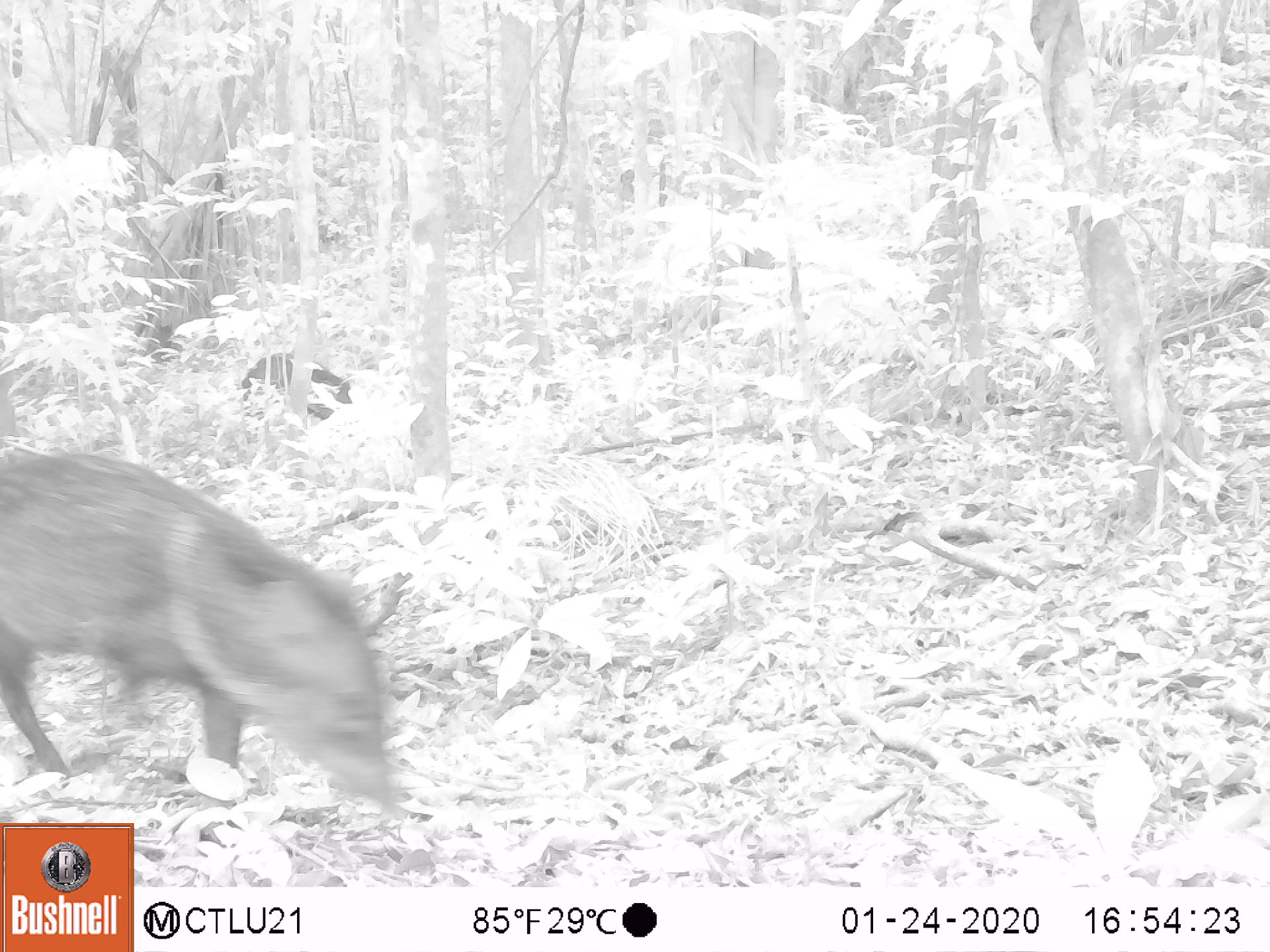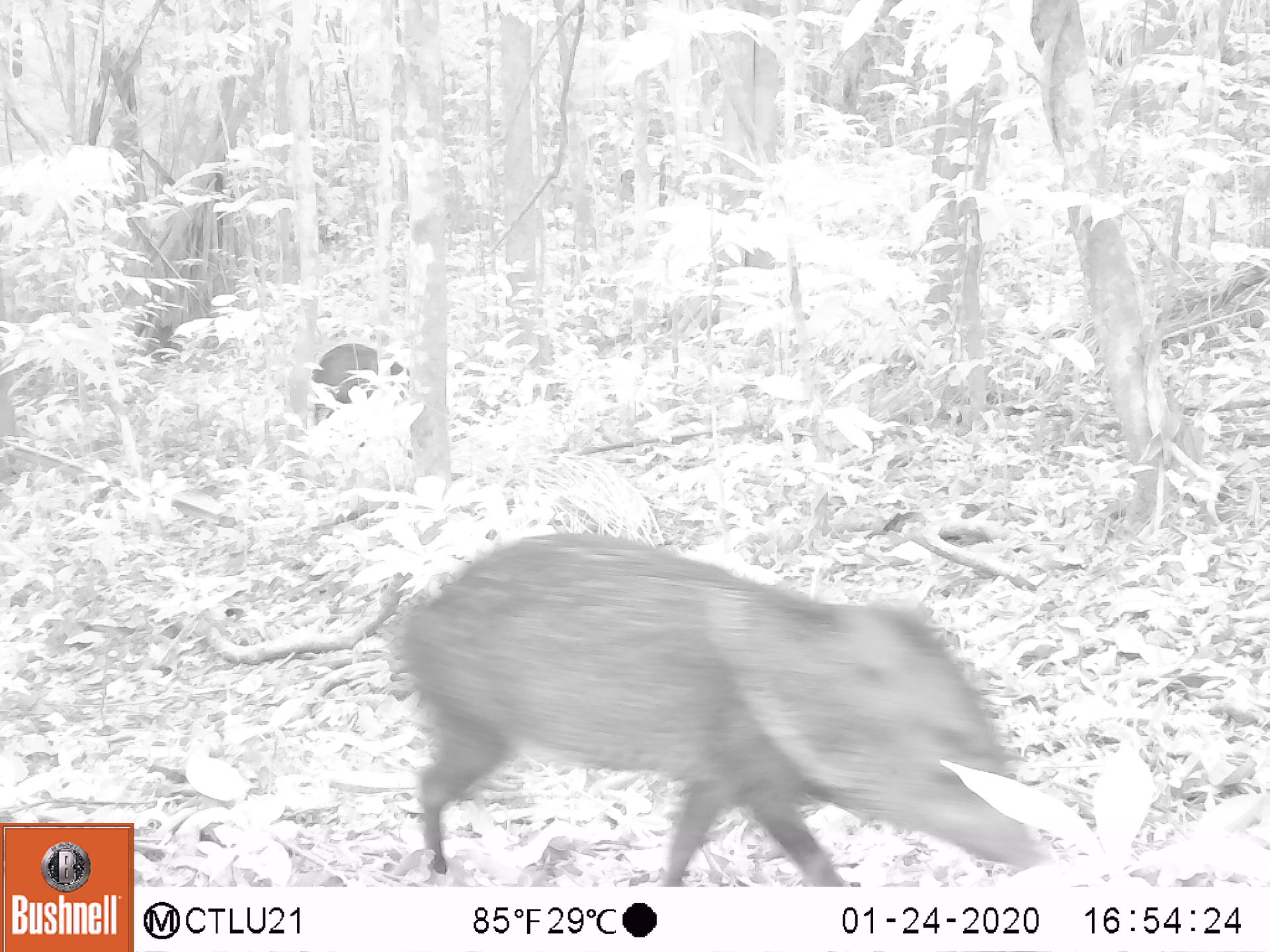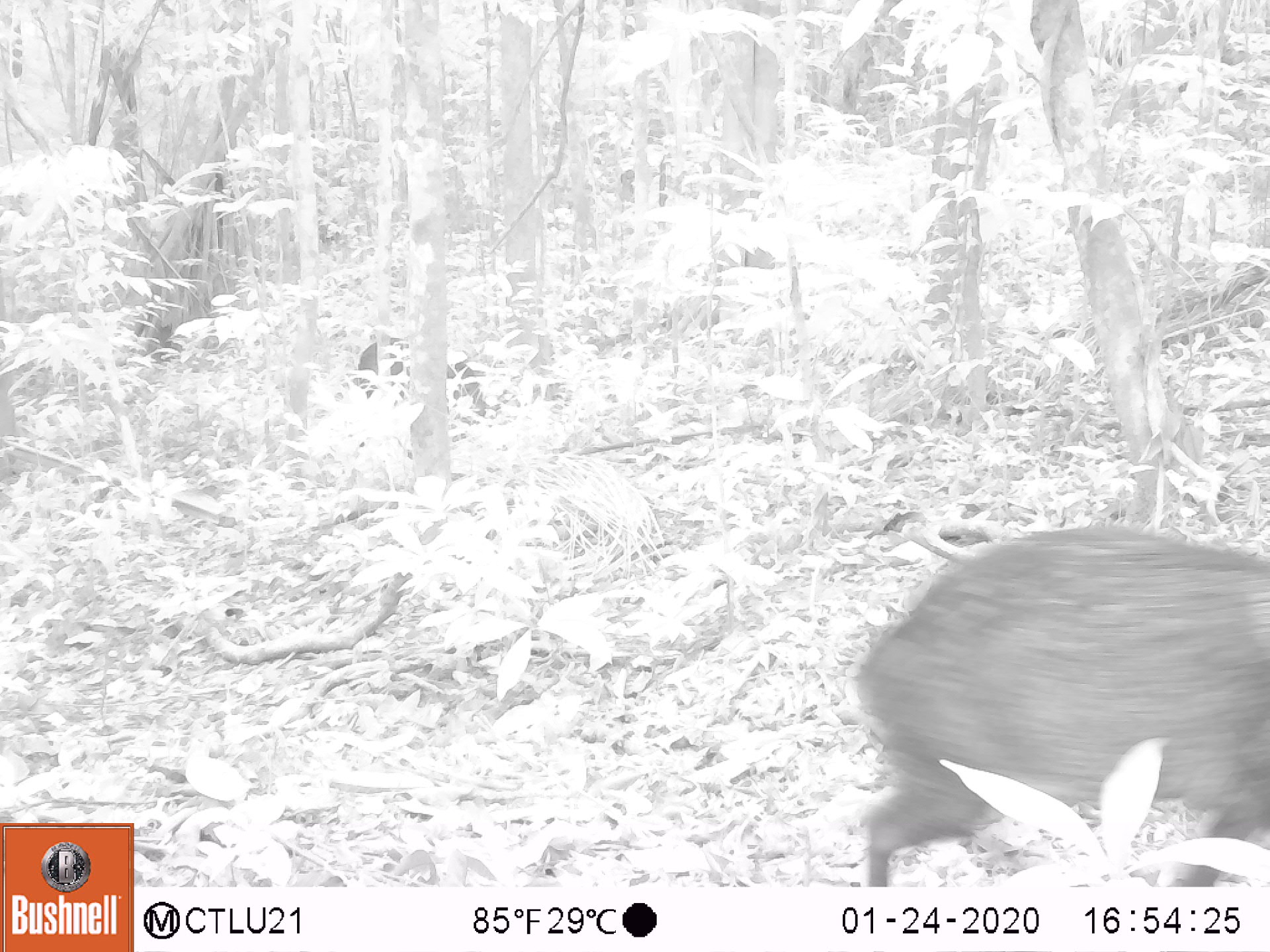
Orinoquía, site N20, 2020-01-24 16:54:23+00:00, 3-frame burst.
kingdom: Animalia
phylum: Chordata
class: Mammalia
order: Artiodactyla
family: Tayassuidae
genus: Pecari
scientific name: Pecari tajacu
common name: collared peccary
Collared peccary (Pecari tajacu).